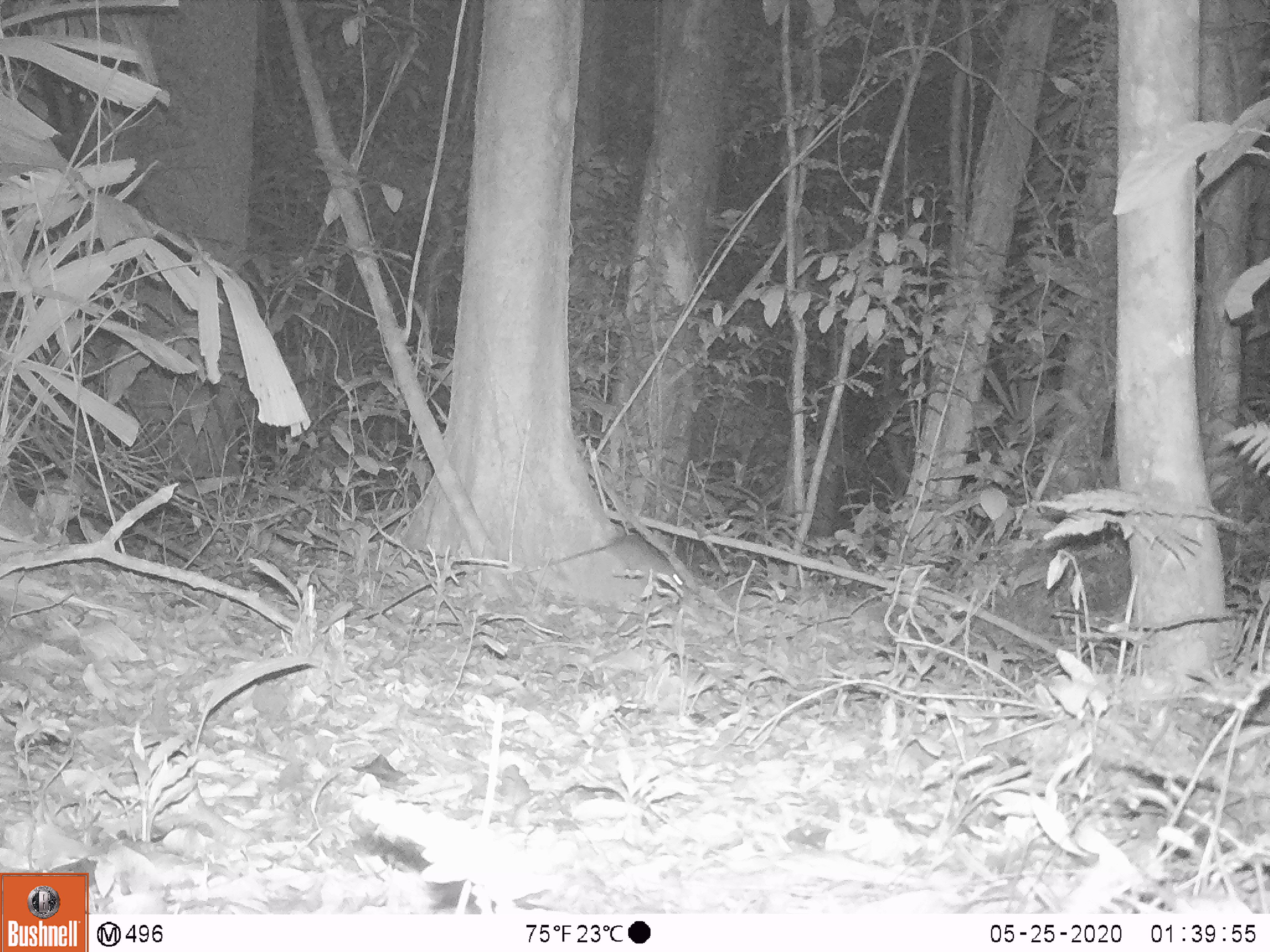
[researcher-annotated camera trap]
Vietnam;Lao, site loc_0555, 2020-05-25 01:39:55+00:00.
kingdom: Animalia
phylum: Chordata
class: Mammalia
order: Rodentia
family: Muridae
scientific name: Muridae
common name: old-world mice and rats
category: unidentified murid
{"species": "unidentified murid (old-world mice and rats) (Muridae)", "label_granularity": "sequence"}